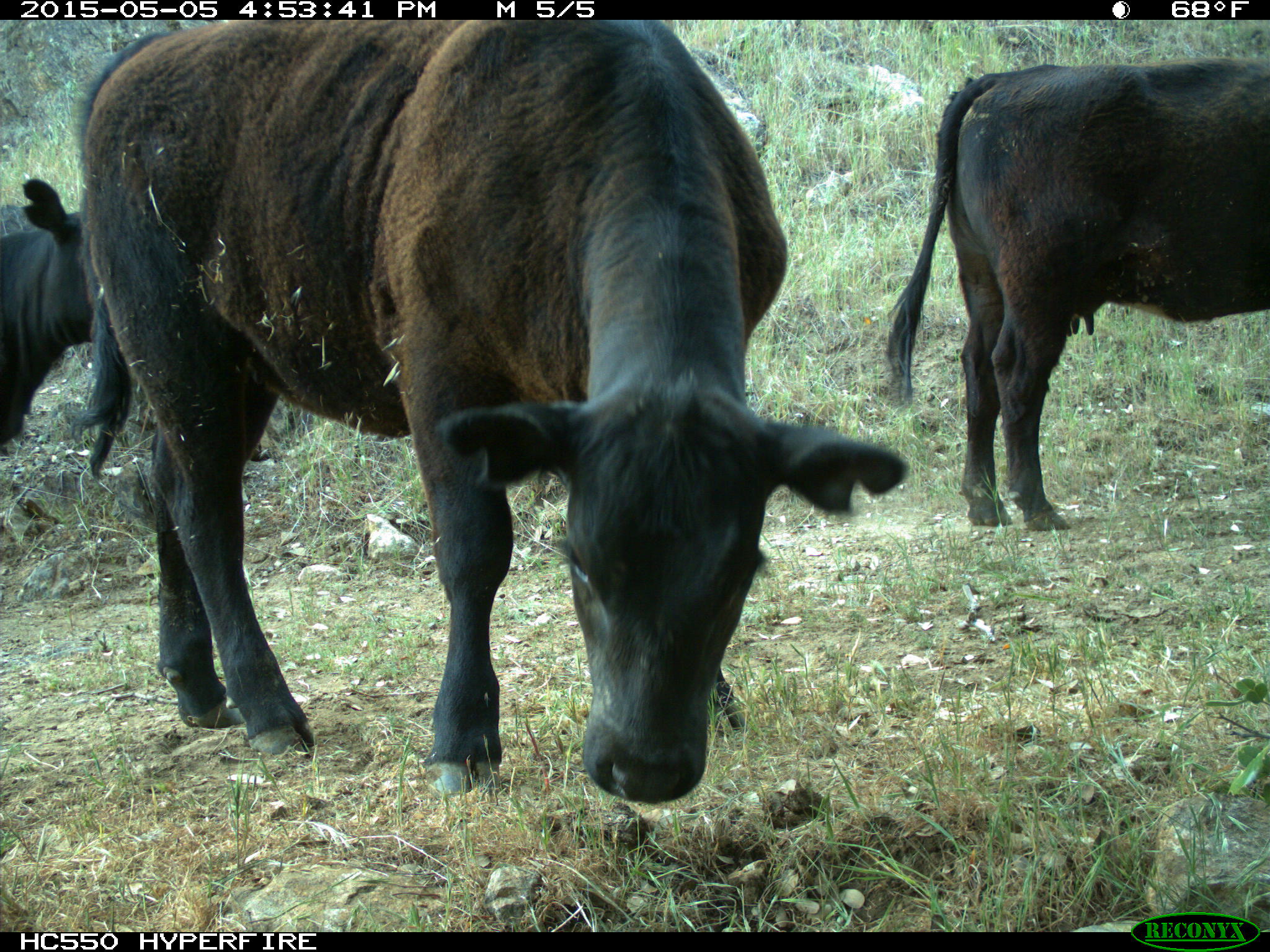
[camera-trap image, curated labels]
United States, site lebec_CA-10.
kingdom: Animalia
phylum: Chordata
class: Mammalia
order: Artiodactyla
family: Bovidae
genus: Bos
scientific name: Bos taurus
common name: domestic cow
Bos taurus (domestic cow).